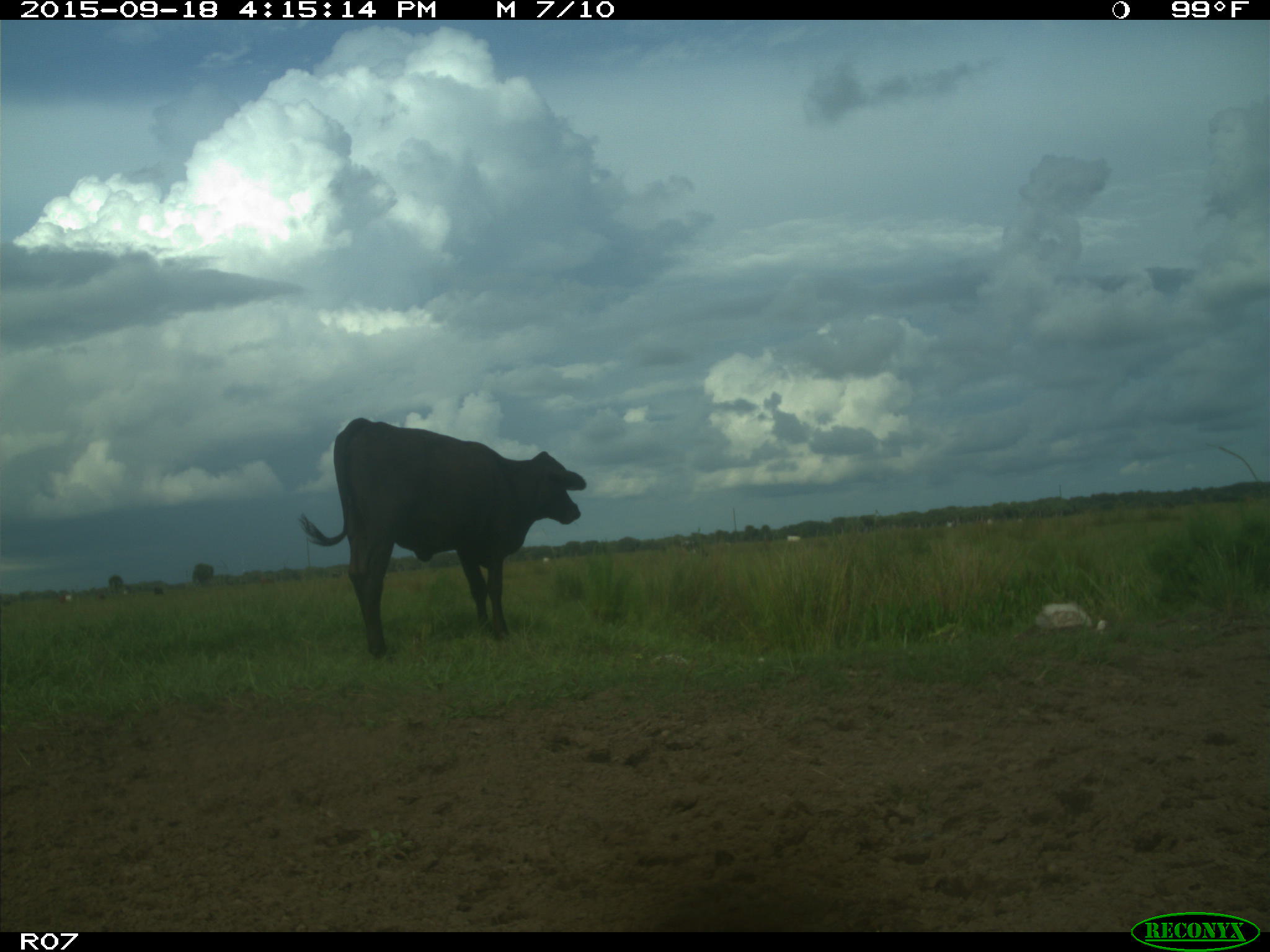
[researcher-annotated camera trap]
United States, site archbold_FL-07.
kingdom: Animalia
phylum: Chordata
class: Mammalia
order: Artiodactyla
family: Bovidae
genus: Bos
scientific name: Bos taurus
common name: domestic cow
Bos taurus (domestic cow).